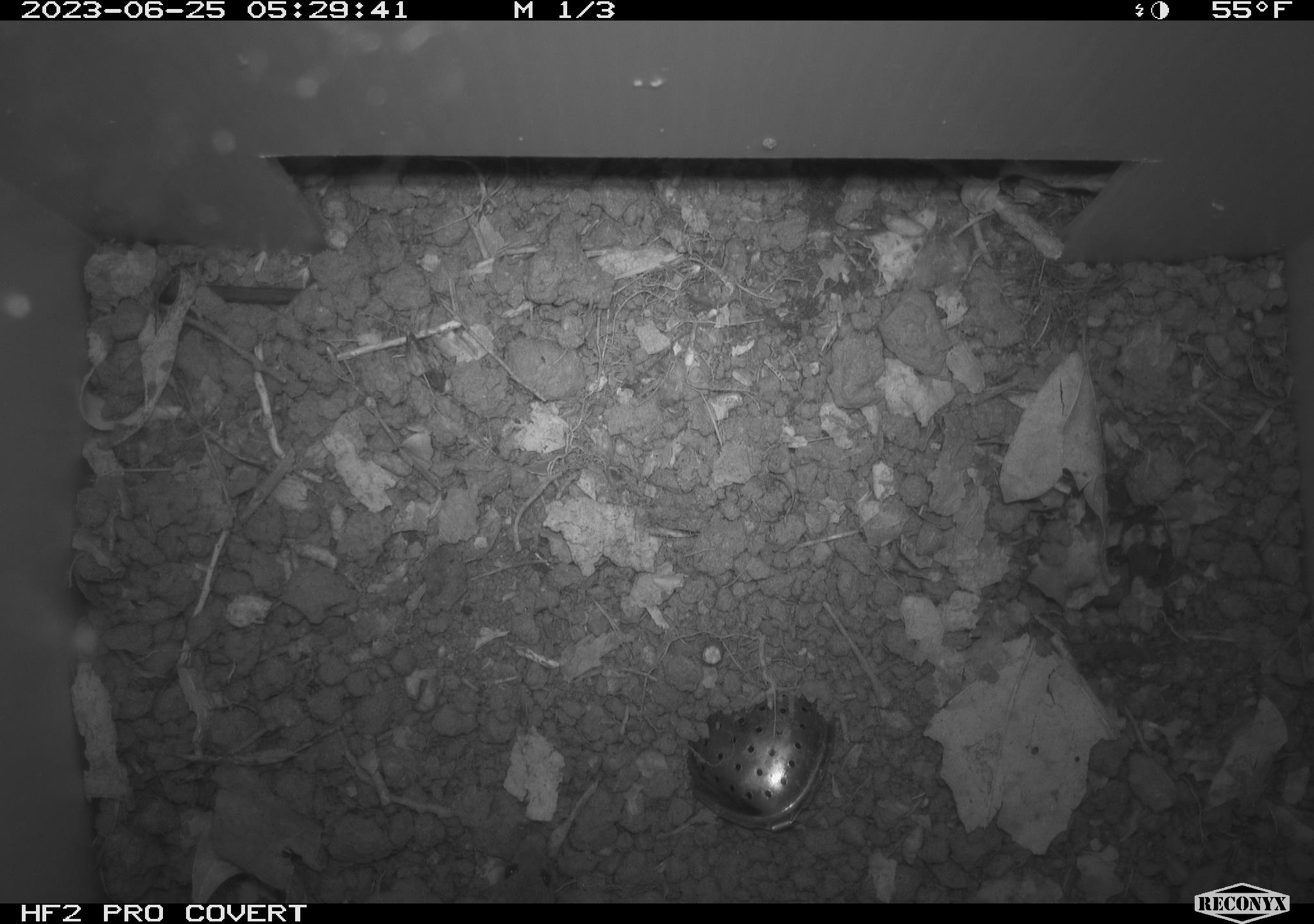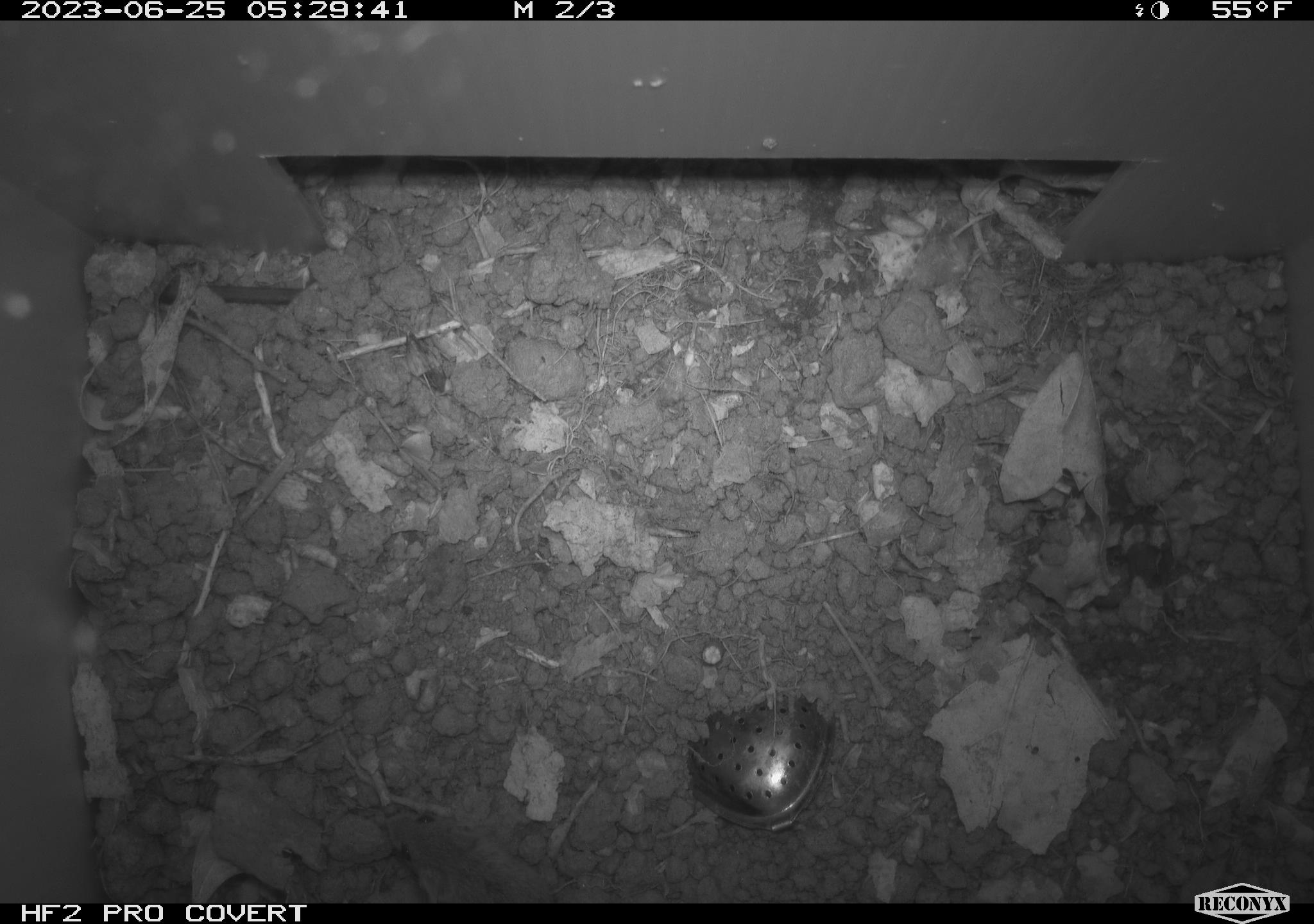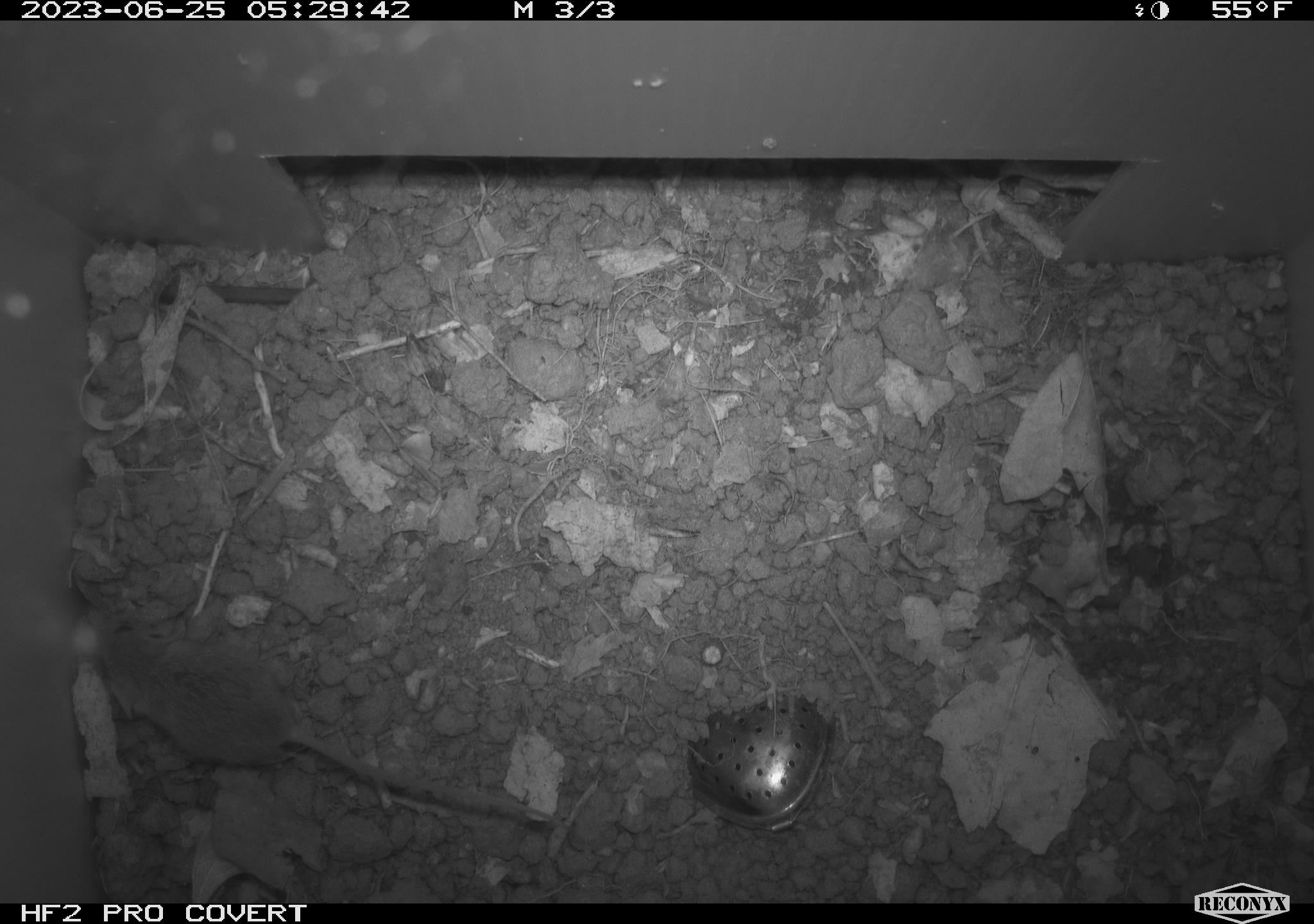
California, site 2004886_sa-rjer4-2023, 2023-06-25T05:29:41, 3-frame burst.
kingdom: Animalia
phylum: Chordata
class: Mammalia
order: Rodentia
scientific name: Rodentia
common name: mouse species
Mouse species (Rodentia).